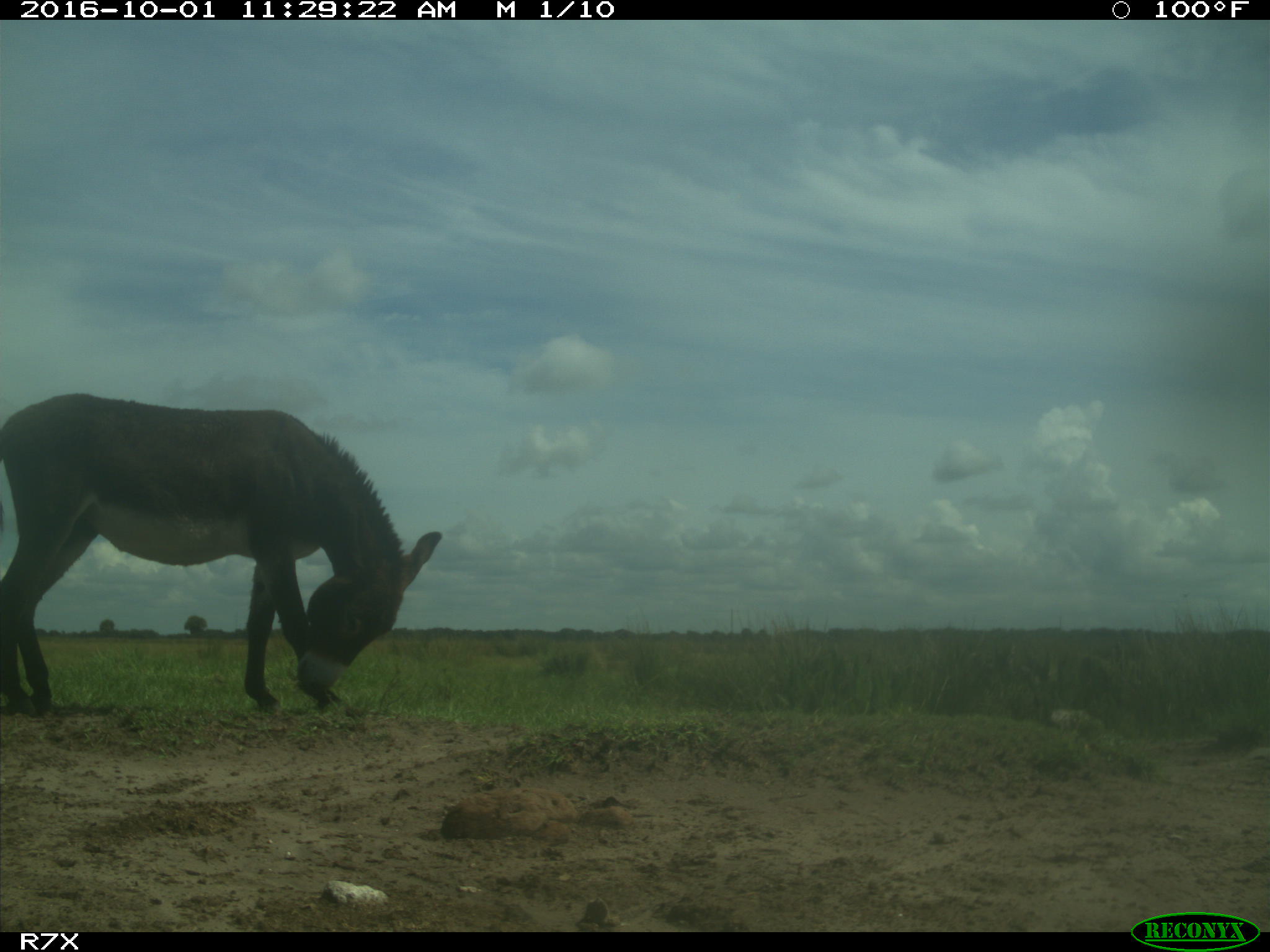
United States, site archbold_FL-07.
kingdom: Animalia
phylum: Chordata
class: Mammalia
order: Perissodactyla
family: Equidae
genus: Equus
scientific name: Equus africanus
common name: african wild ass